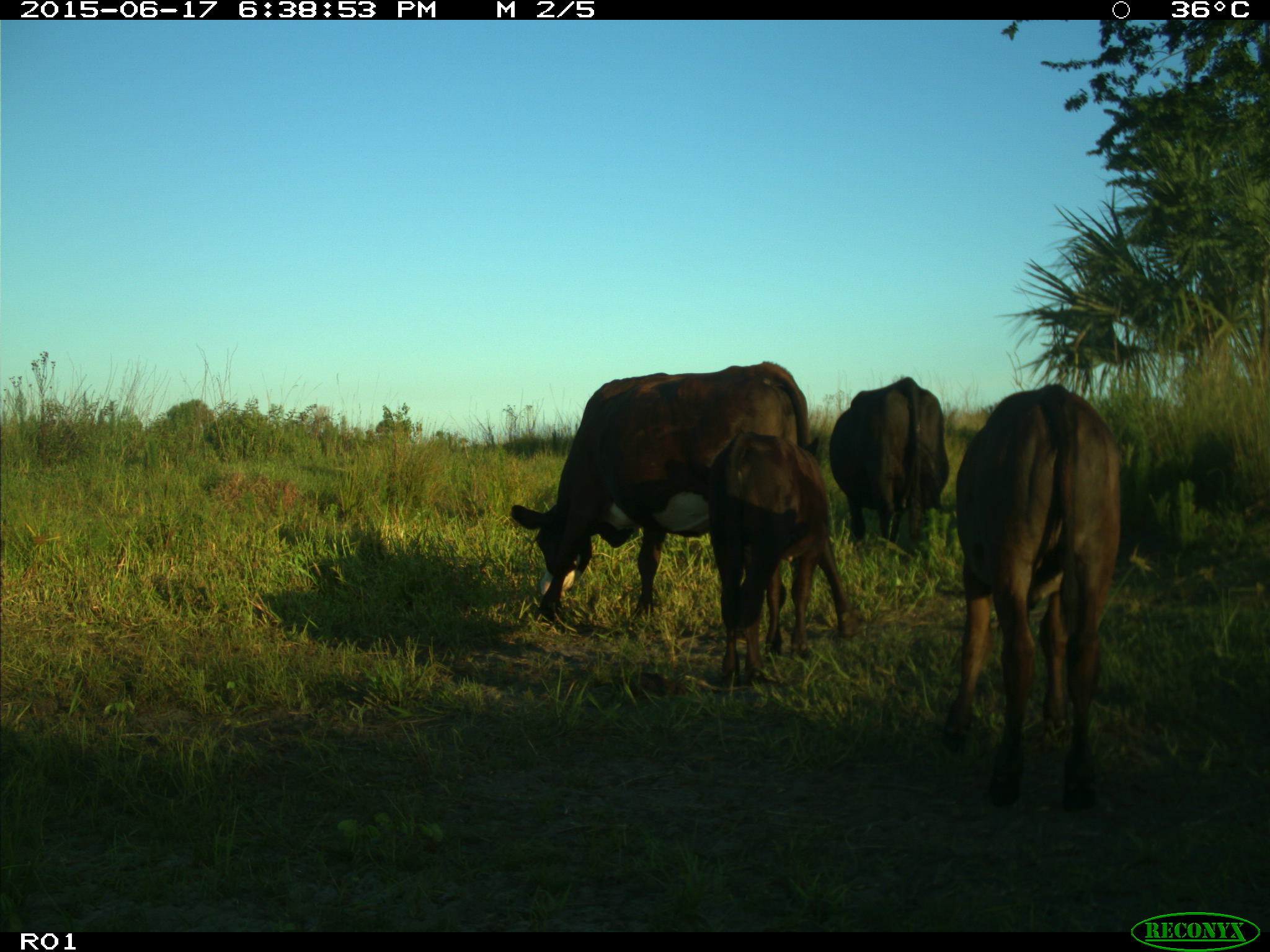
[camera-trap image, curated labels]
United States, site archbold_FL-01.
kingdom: Animalia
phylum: Chordata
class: Mammalia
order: Artiodactyla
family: Bovidae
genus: Bos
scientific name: Bos taurus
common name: domestic cow